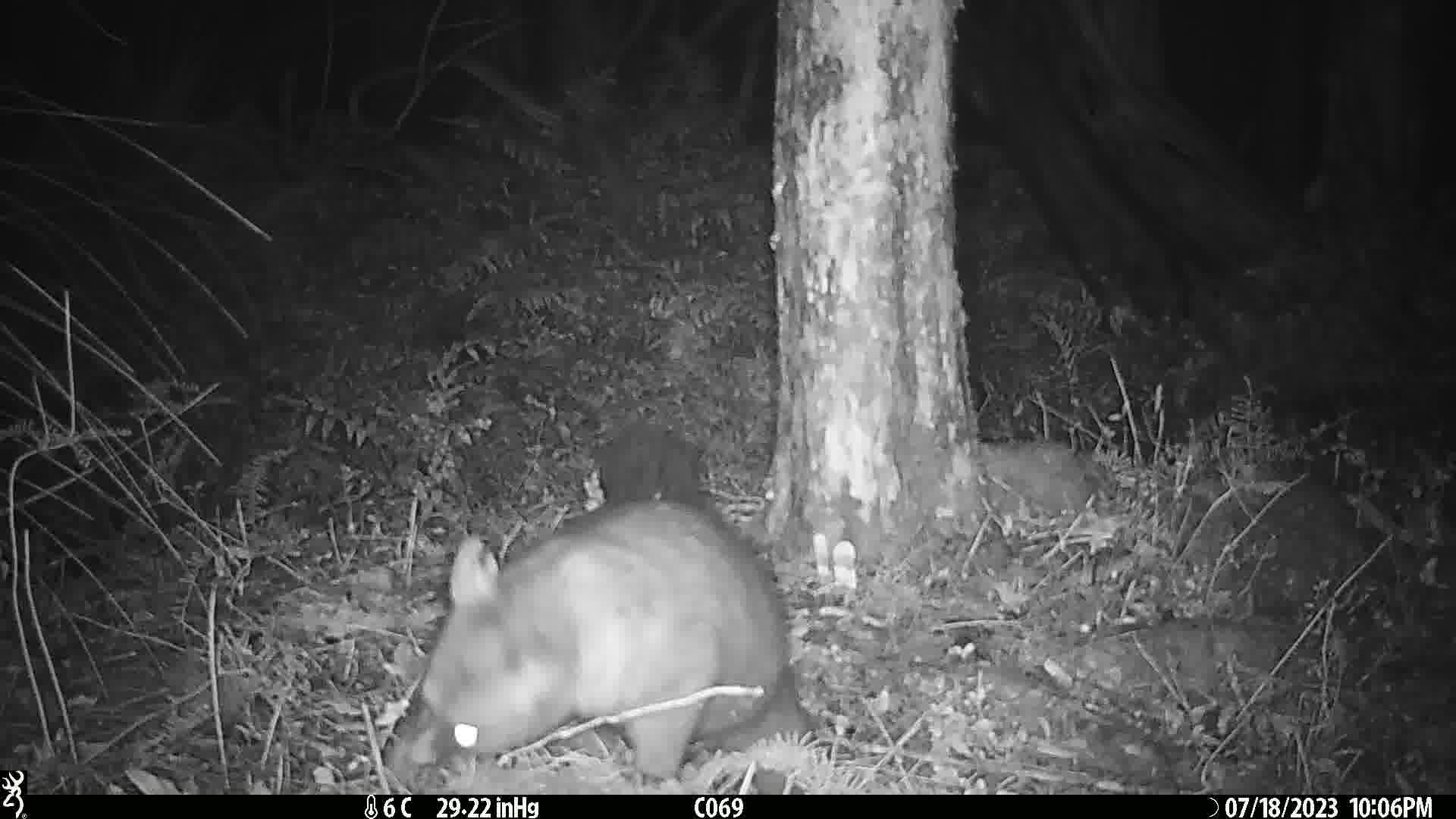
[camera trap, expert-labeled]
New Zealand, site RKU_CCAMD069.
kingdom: Animalia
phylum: Chordata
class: Mammalia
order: Diprotodontia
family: Phalangeridae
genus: Trichosurus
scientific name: Trichosurus vulpecula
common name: common brushtail possum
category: possum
Possum (common brushtail possum) (Trichosurus vulpecula).